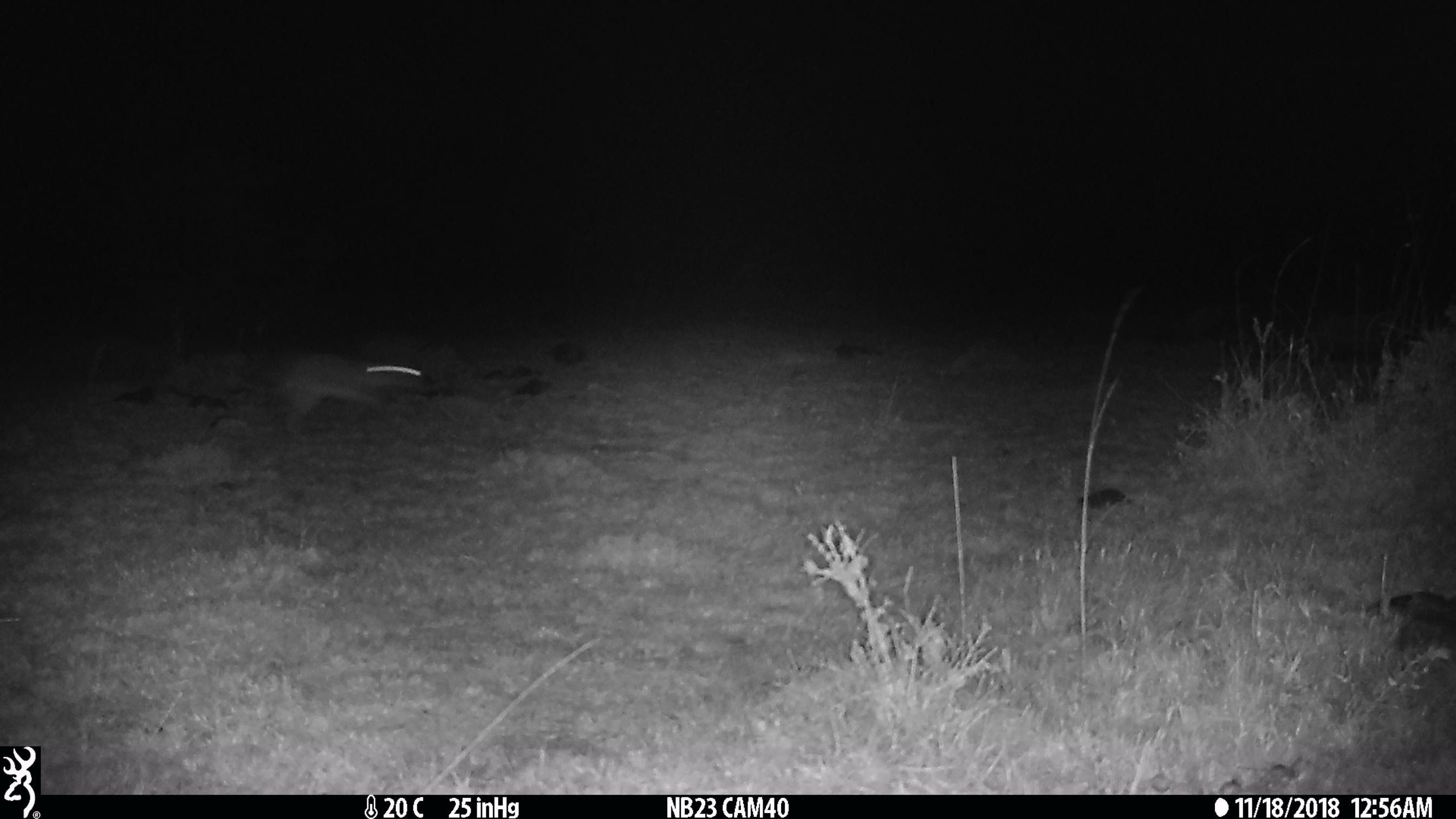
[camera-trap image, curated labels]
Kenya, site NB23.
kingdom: Animalia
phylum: Chordata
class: Mammalia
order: Lagomorpha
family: Leporidae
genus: Lepus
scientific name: Lepus capensis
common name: cape hare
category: hare